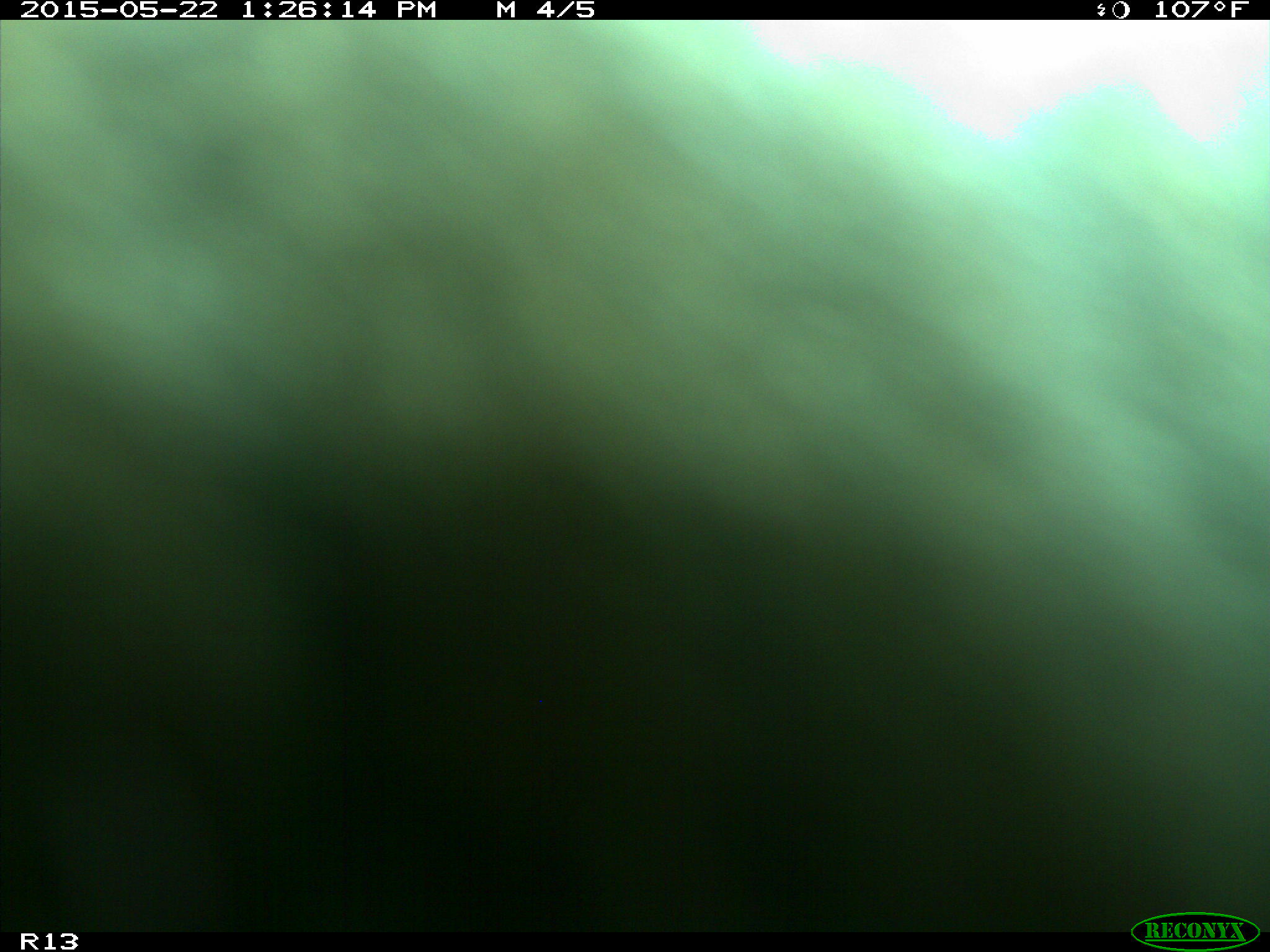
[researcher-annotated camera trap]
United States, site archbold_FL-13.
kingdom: Animalia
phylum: Chordata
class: Mammalia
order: Artiodactyla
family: Bovidae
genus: Bos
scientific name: Bos taurus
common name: domestic cow